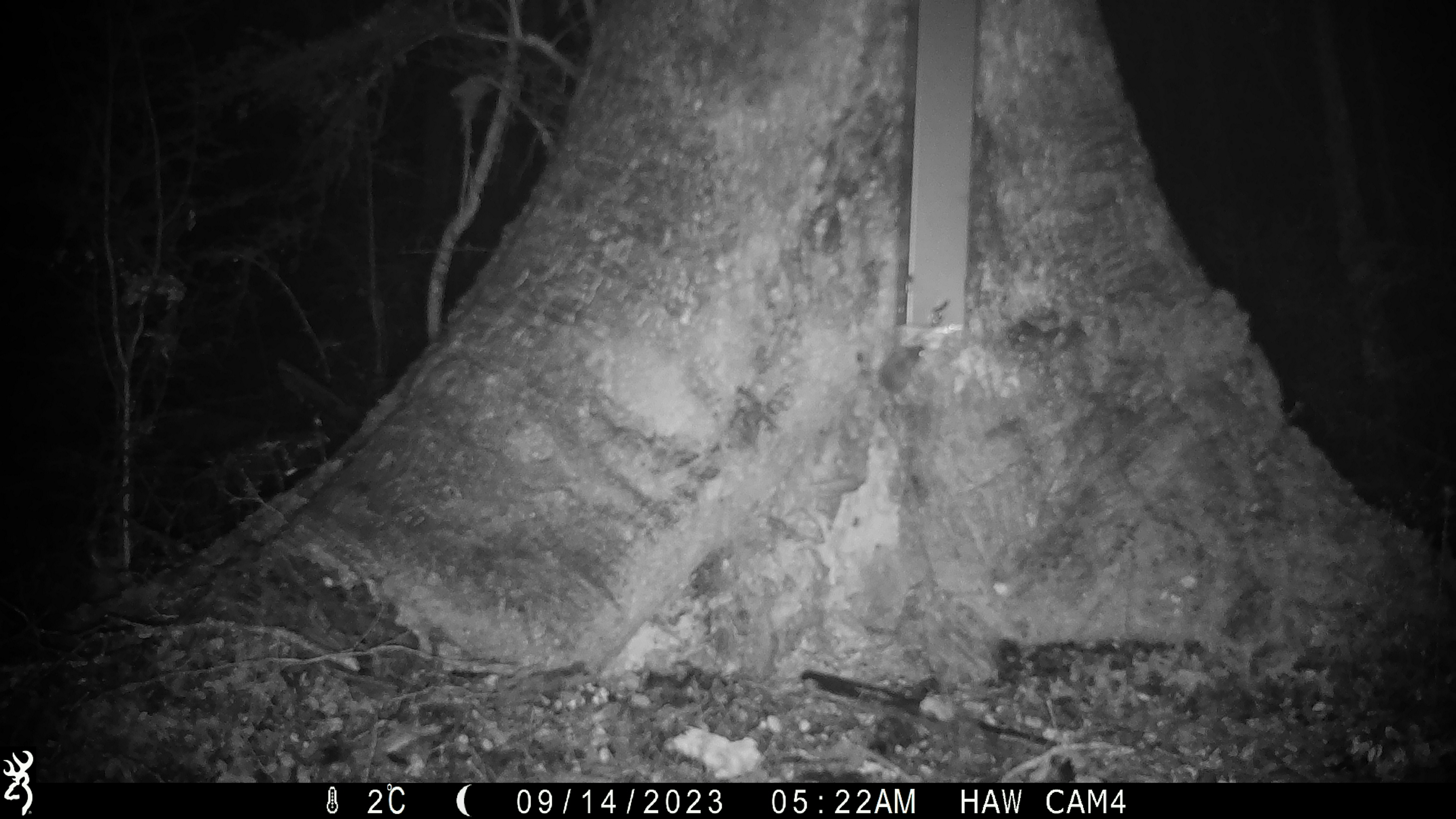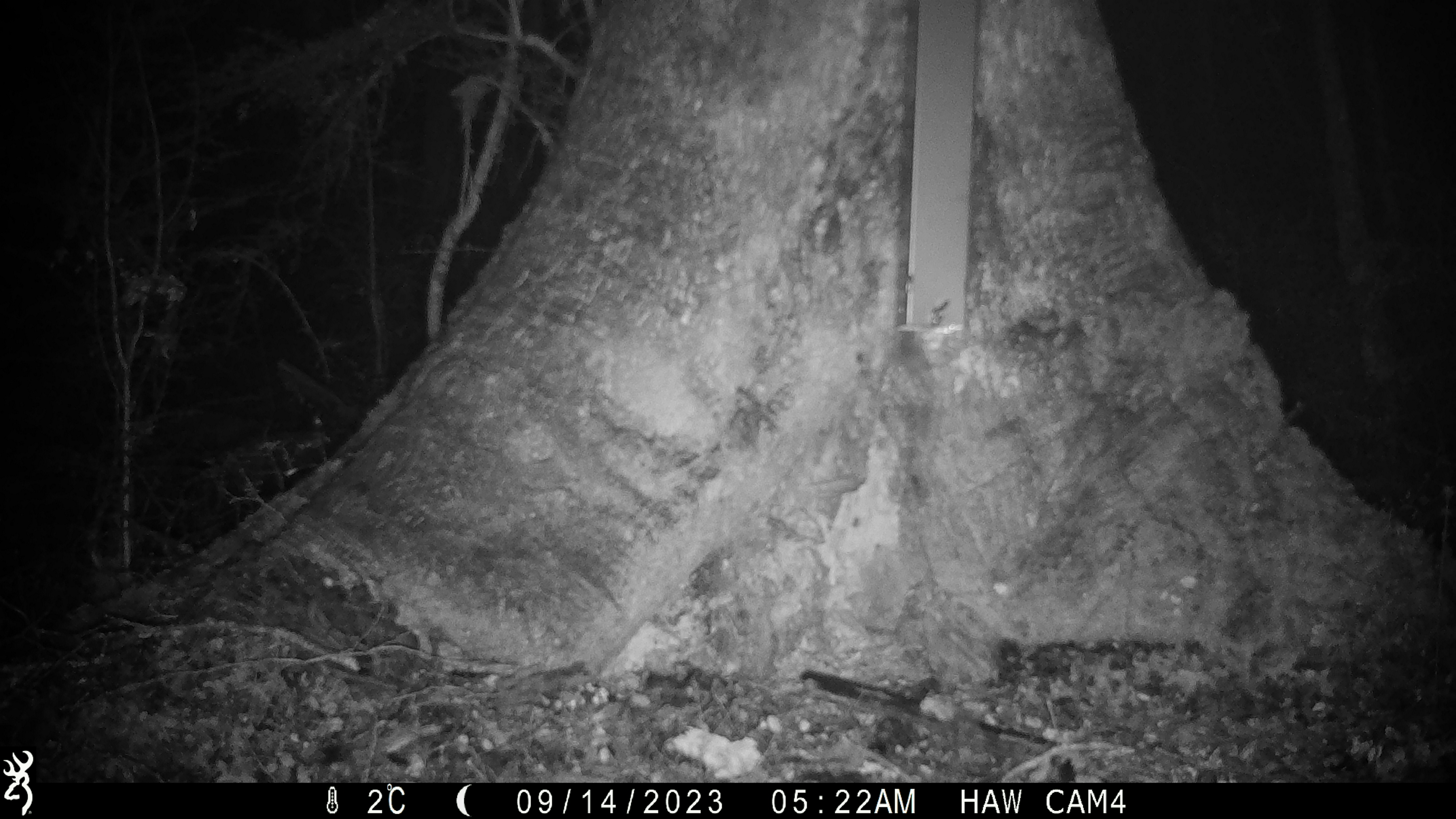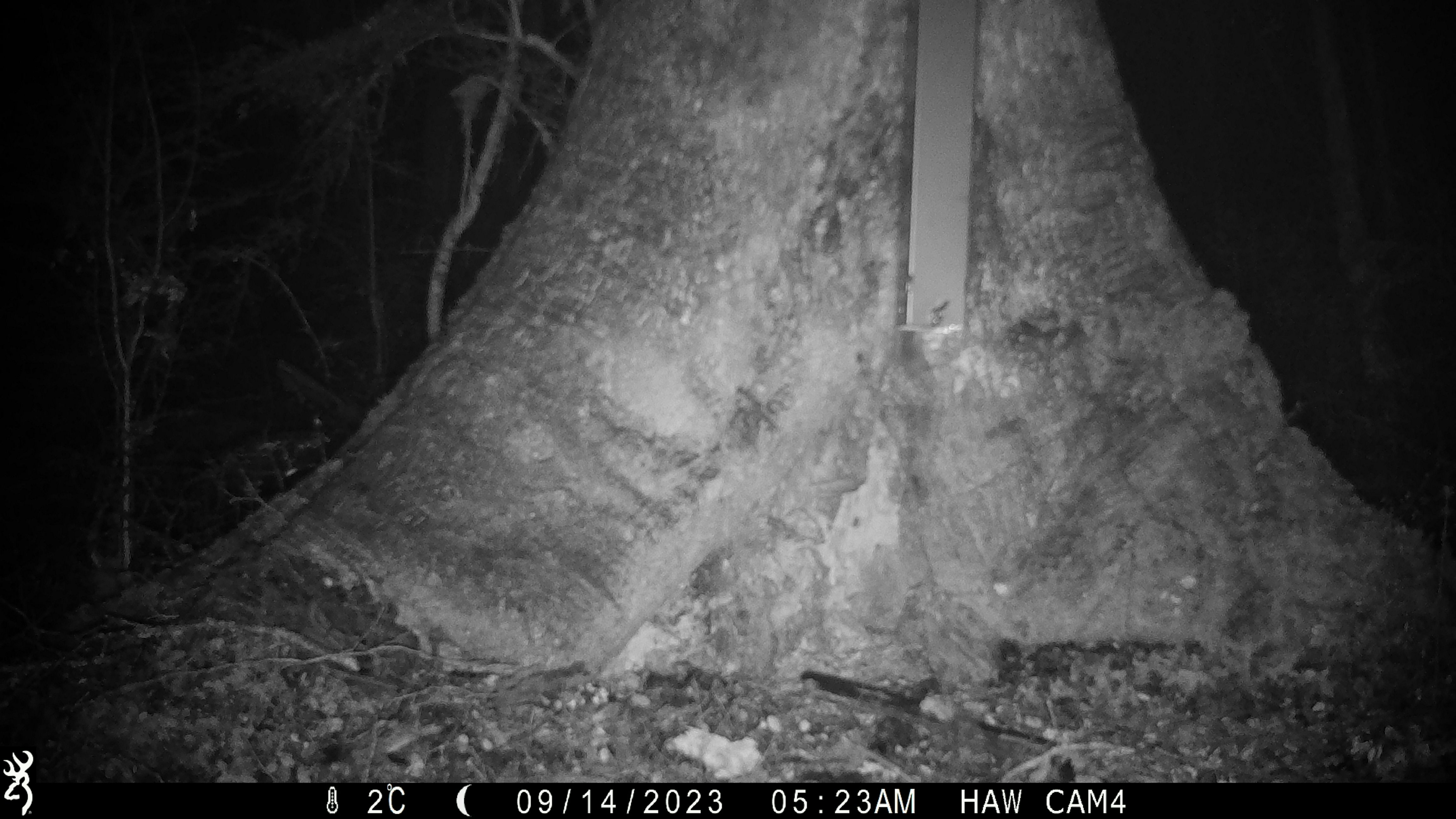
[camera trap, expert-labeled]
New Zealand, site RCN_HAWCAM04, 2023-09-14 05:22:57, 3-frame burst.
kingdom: Animalia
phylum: Chordata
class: Mammalia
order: Rodentia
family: Muridae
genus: Mus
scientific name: Mus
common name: mouse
Mouse (Mus).